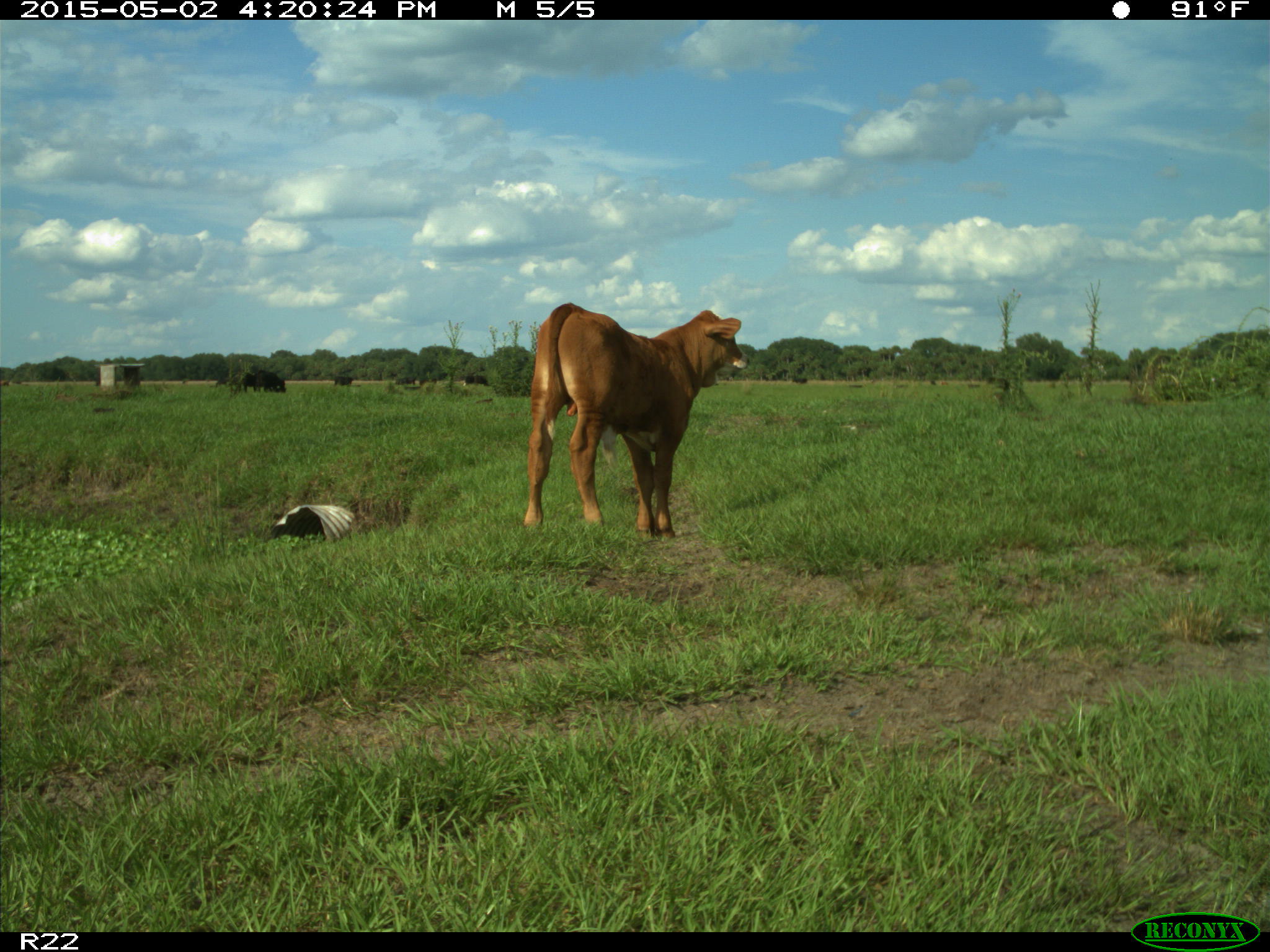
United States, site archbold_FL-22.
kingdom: Animalia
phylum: Chordata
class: Mammalia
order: Artiodactyla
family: Bovidae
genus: Bos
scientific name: Bos taurus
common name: domestic cow